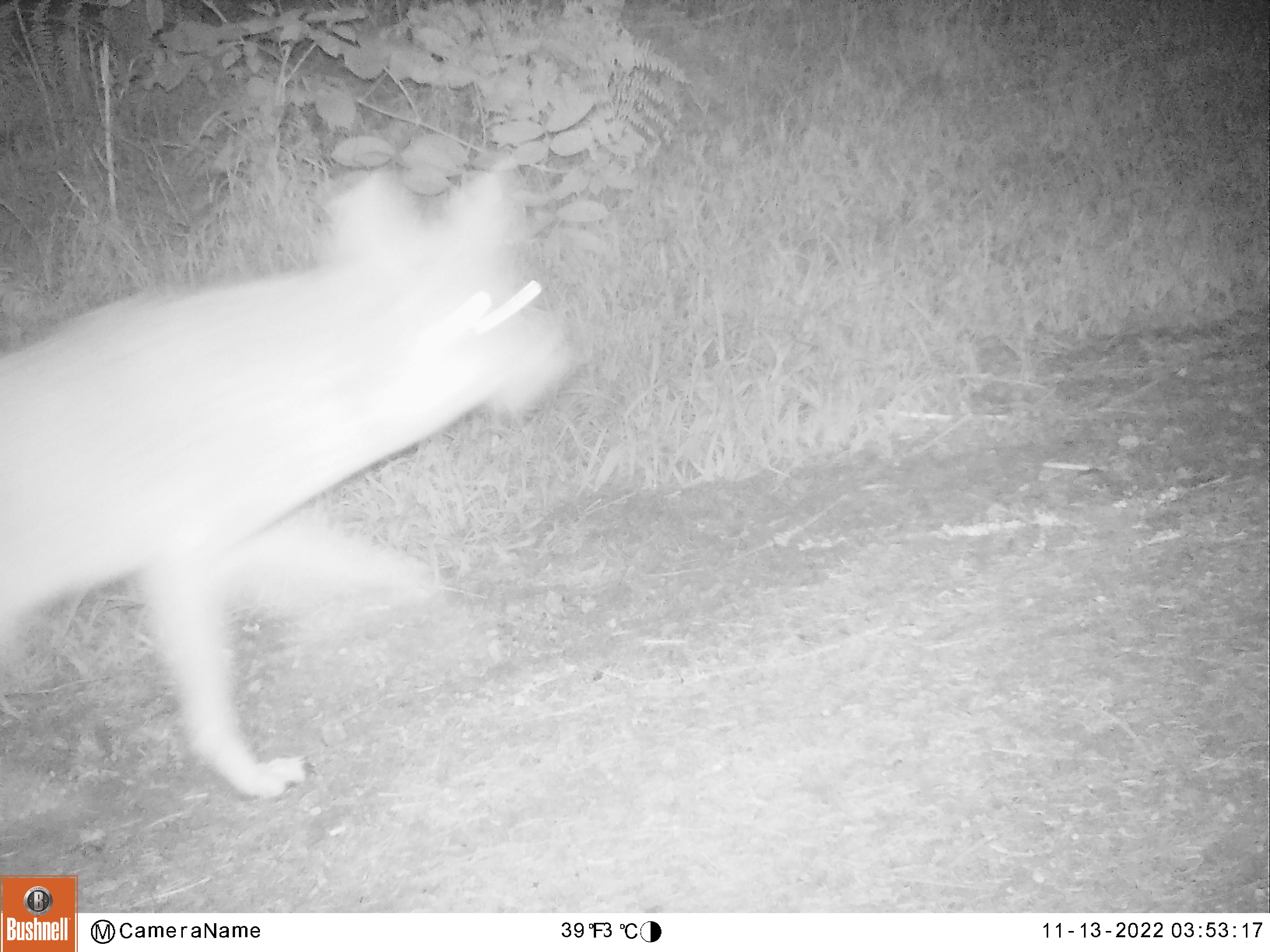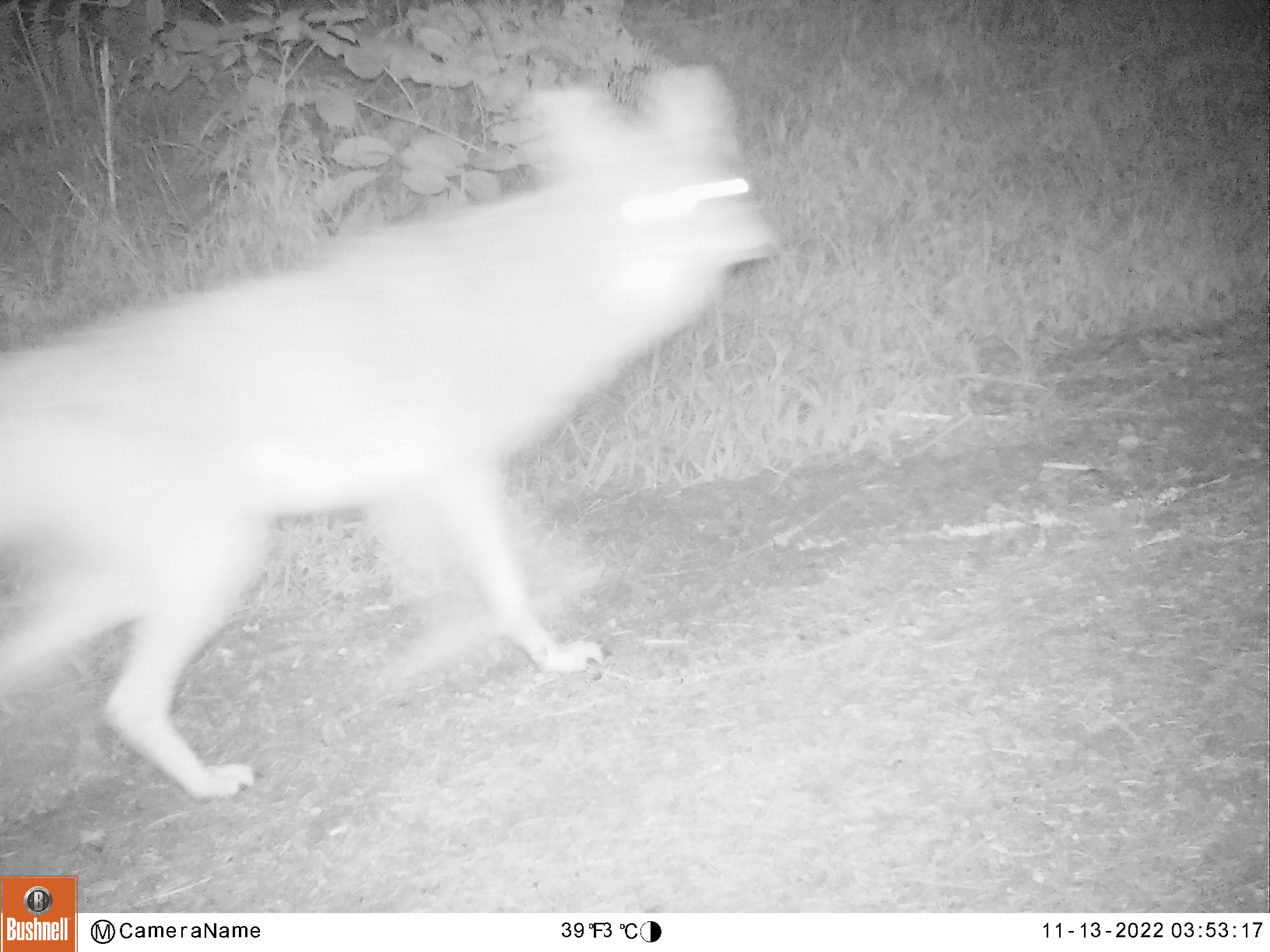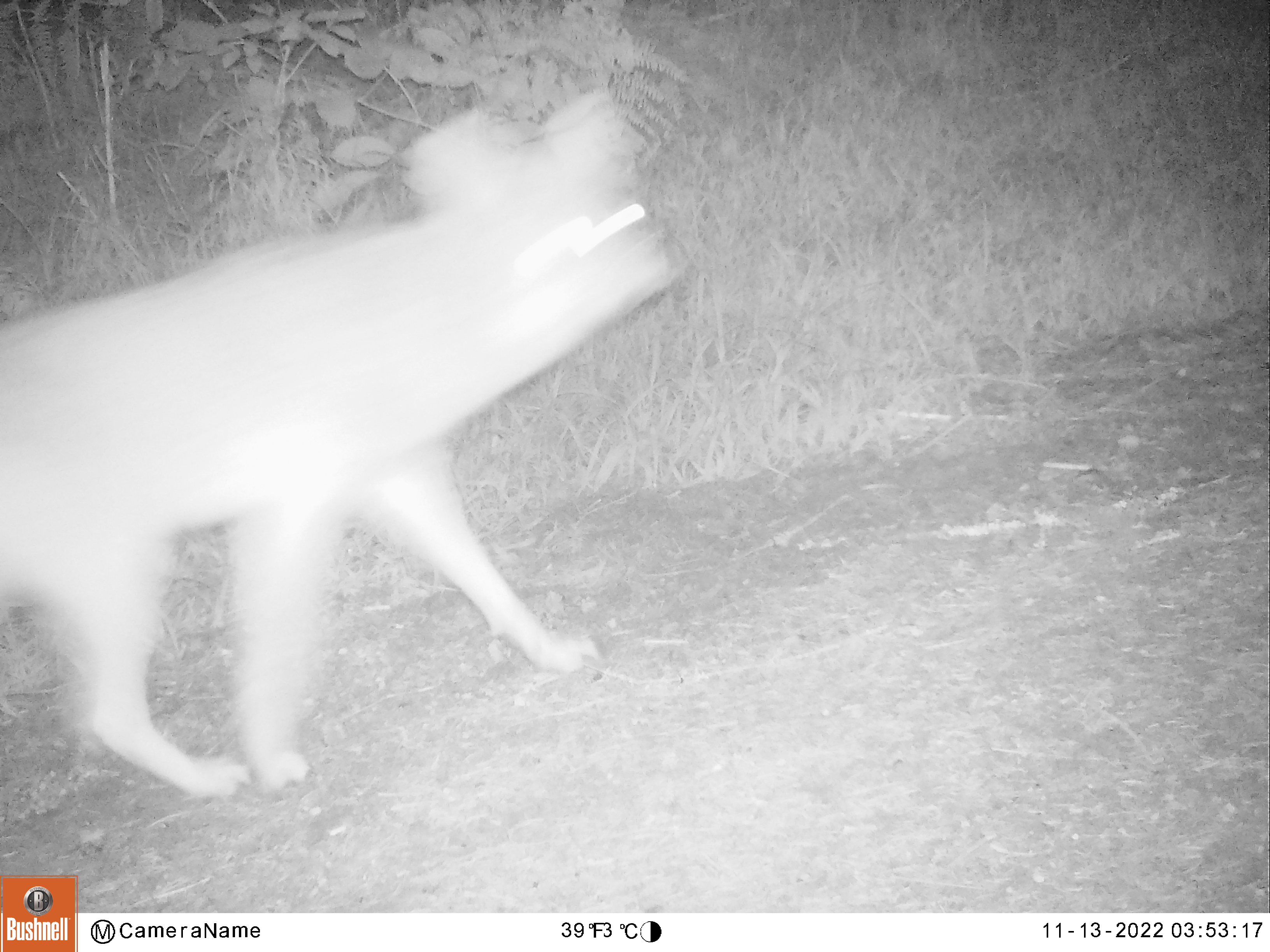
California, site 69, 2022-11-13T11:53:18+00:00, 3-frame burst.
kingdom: Animalia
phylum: Chordata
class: Mammalia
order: Carnivora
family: Canidae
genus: Canis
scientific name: Canis latrans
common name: coyote